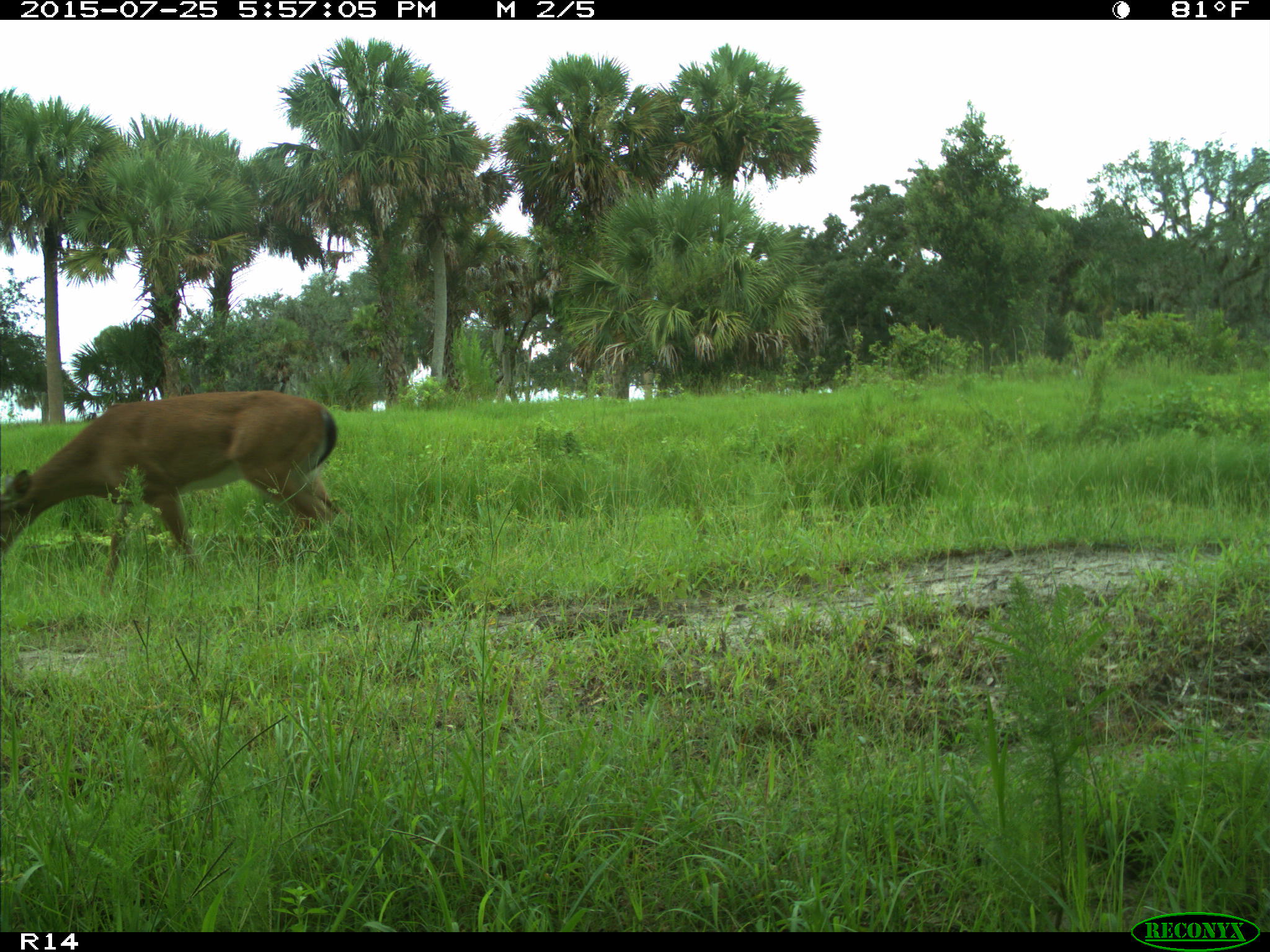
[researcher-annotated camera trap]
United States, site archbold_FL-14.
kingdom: Animalia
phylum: Chordata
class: Mammalia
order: Artiodactyla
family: Cervidae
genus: Odocoileus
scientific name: Odocoileus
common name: deer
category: unidentified deer